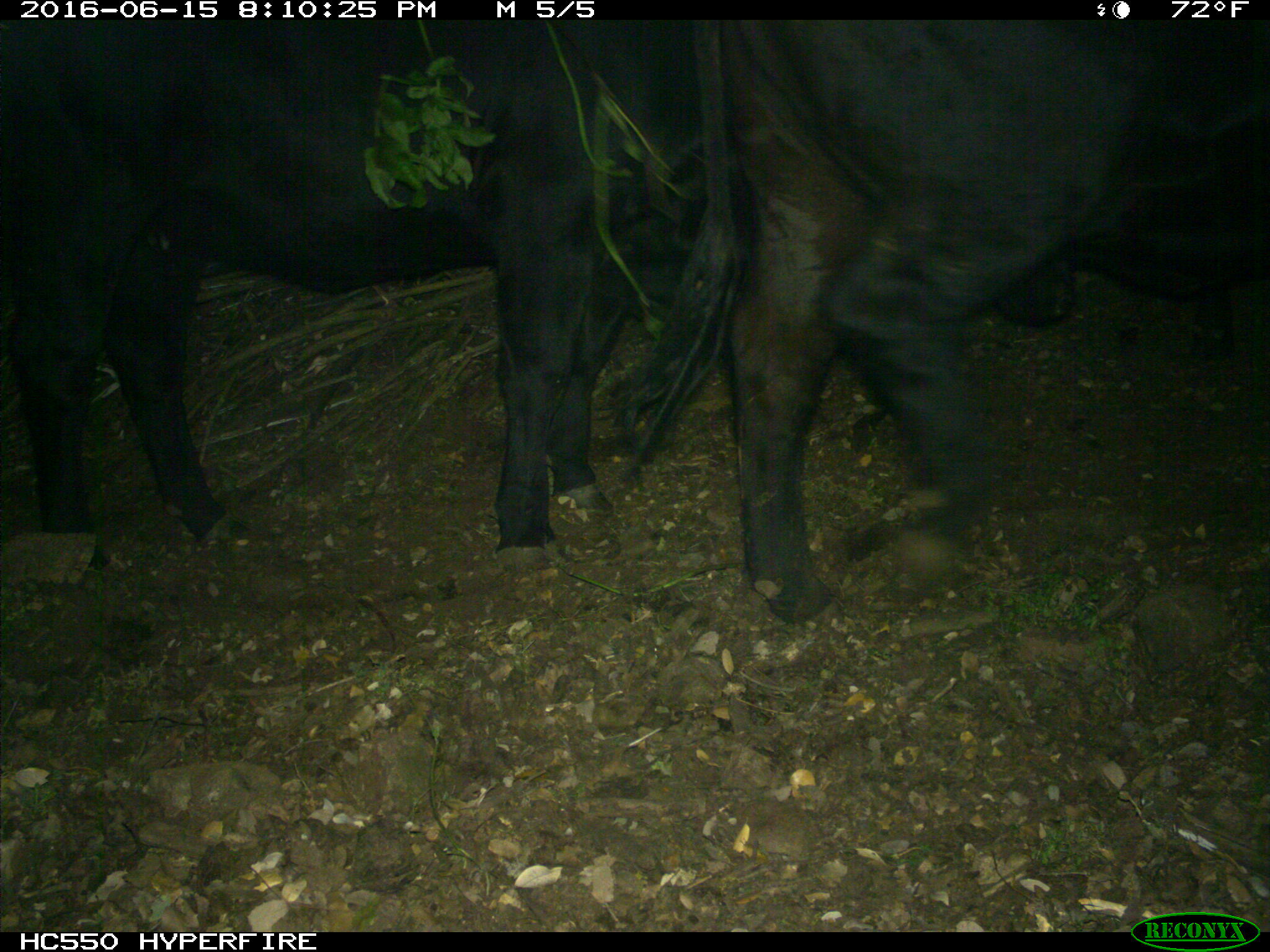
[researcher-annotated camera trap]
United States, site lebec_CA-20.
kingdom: Animalia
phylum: Chordata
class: Mammalia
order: Artiodactyla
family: Bovidae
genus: Bos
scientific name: Bos taurus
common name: domestic cow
Bos taurus (domestic cow).